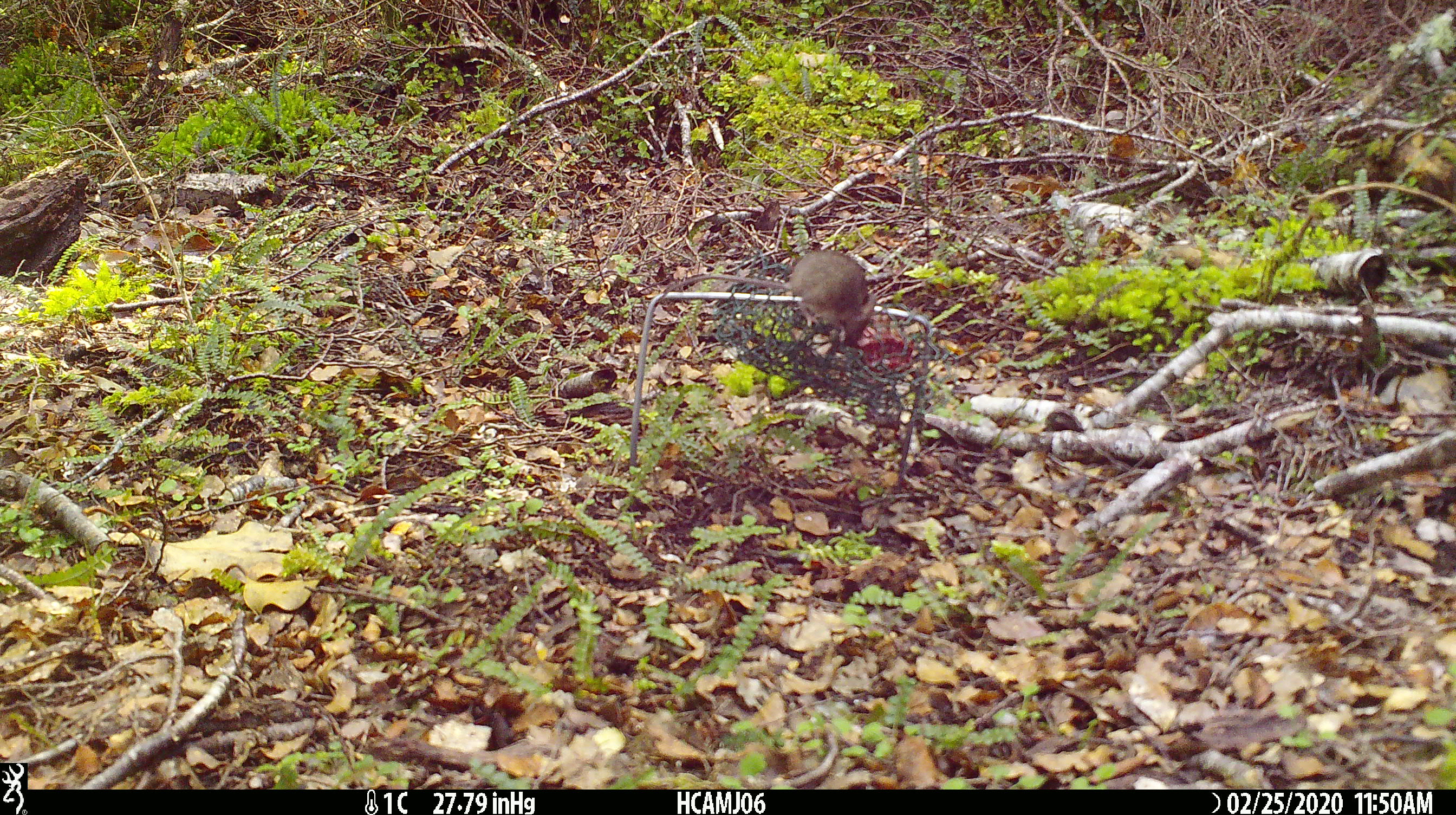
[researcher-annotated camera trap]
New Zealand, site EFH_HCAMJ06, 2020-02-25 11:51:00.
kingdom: Animalia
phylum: Chordata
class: Mammalia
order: Rodentia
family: Muridae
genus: Mus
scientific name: Mus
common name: mouse